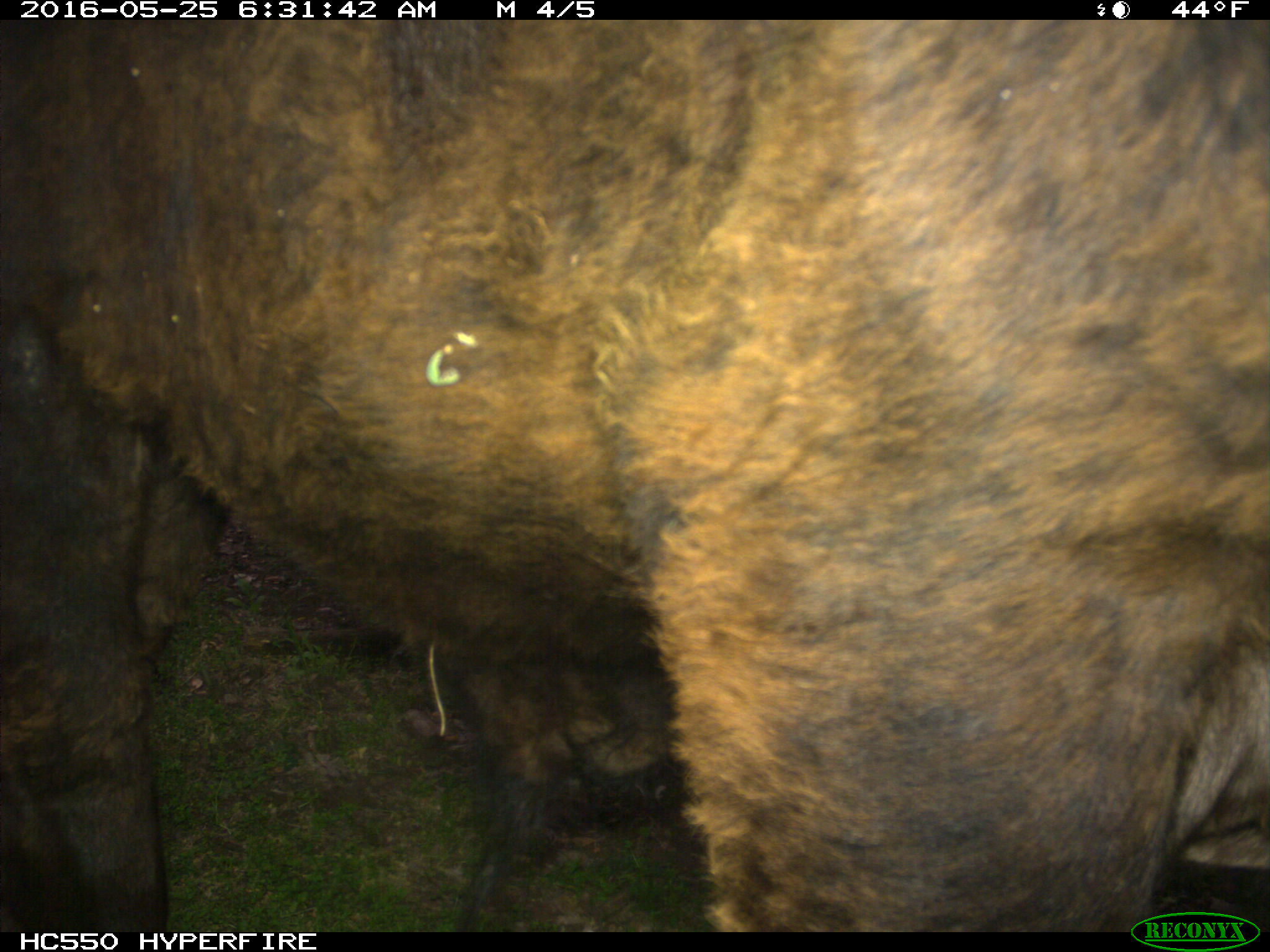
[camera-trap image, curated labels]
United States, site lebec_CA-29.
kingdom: Animalia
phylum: Chordata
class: Mammalia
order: Artiodactyla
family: Bovidae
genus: Bos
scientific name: Bos taurus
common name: domestic cow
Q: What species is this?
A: Bos taurus (domestic cow).